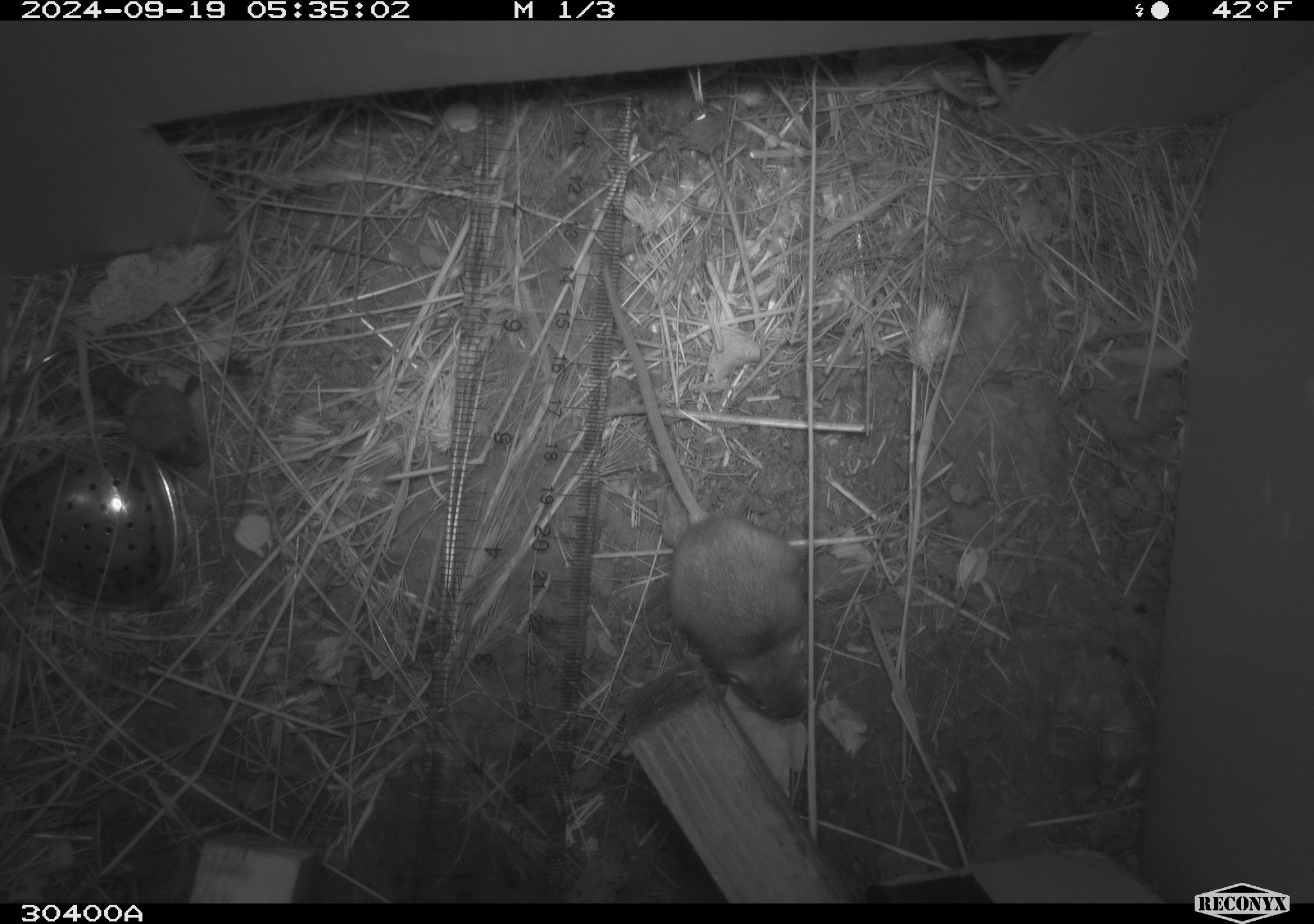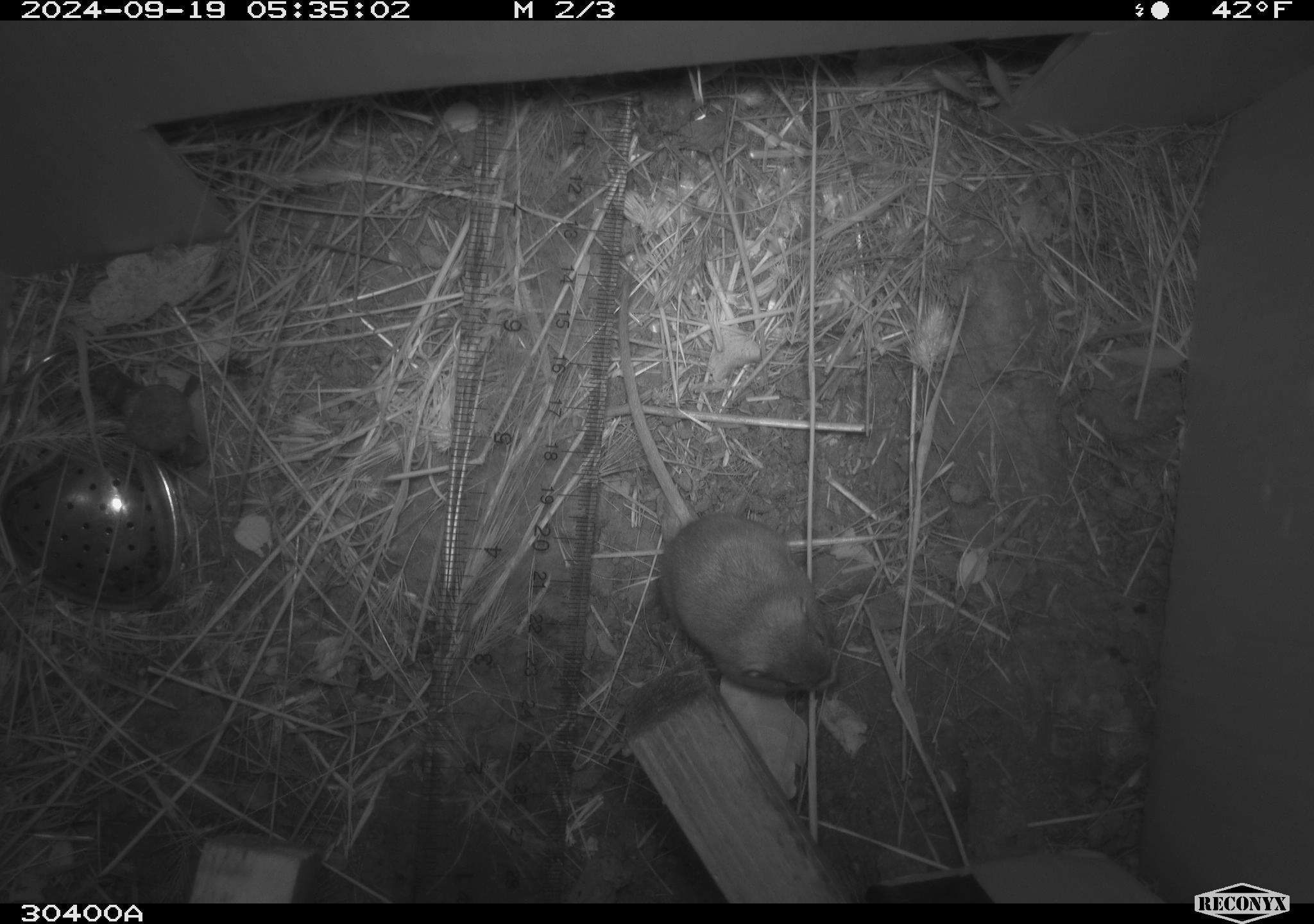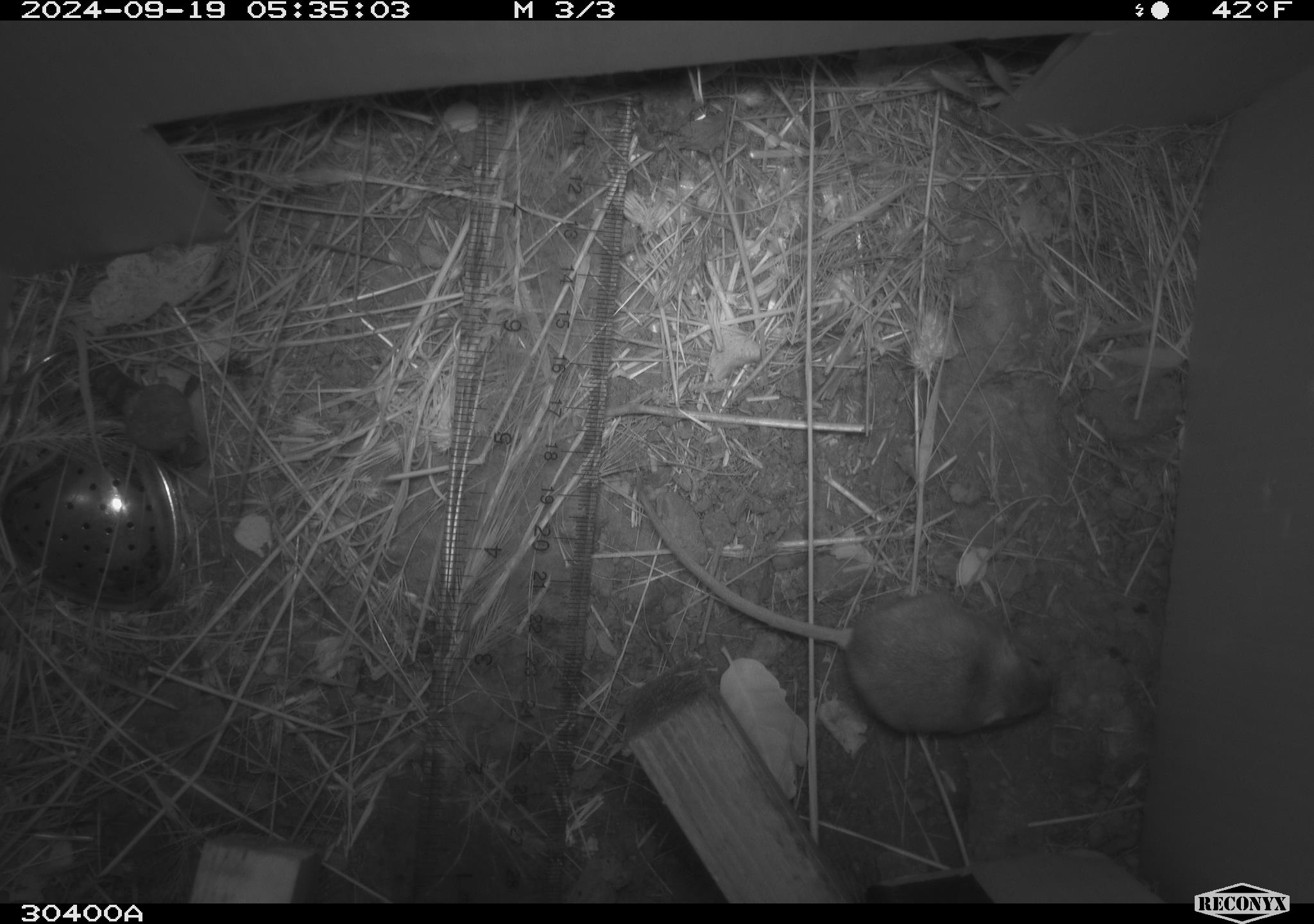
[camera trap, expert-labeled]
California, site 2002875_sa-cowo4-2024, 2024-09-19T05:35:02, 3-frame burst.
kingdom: Animalia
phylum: Chordata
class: Mammalia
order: Rodentia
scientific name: Rodentia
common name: mouse species